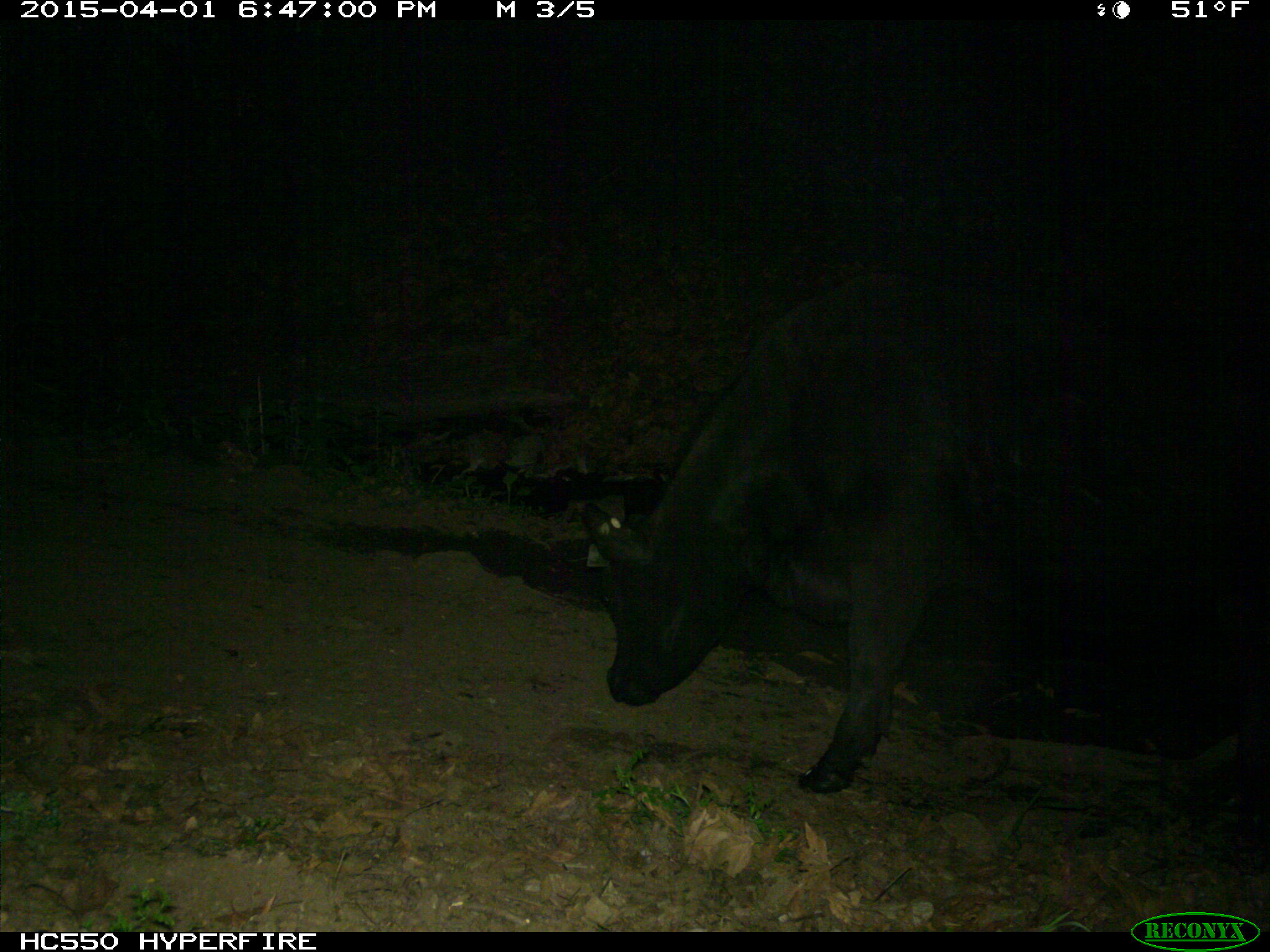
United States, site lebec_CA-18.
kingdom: Animalia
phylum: Chordata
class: Mammalia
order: Artiodactyla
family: Bovidae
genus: Bos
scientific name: Bos taurus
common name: domestic cow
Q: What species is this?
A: Bos taurus (domestic cow).